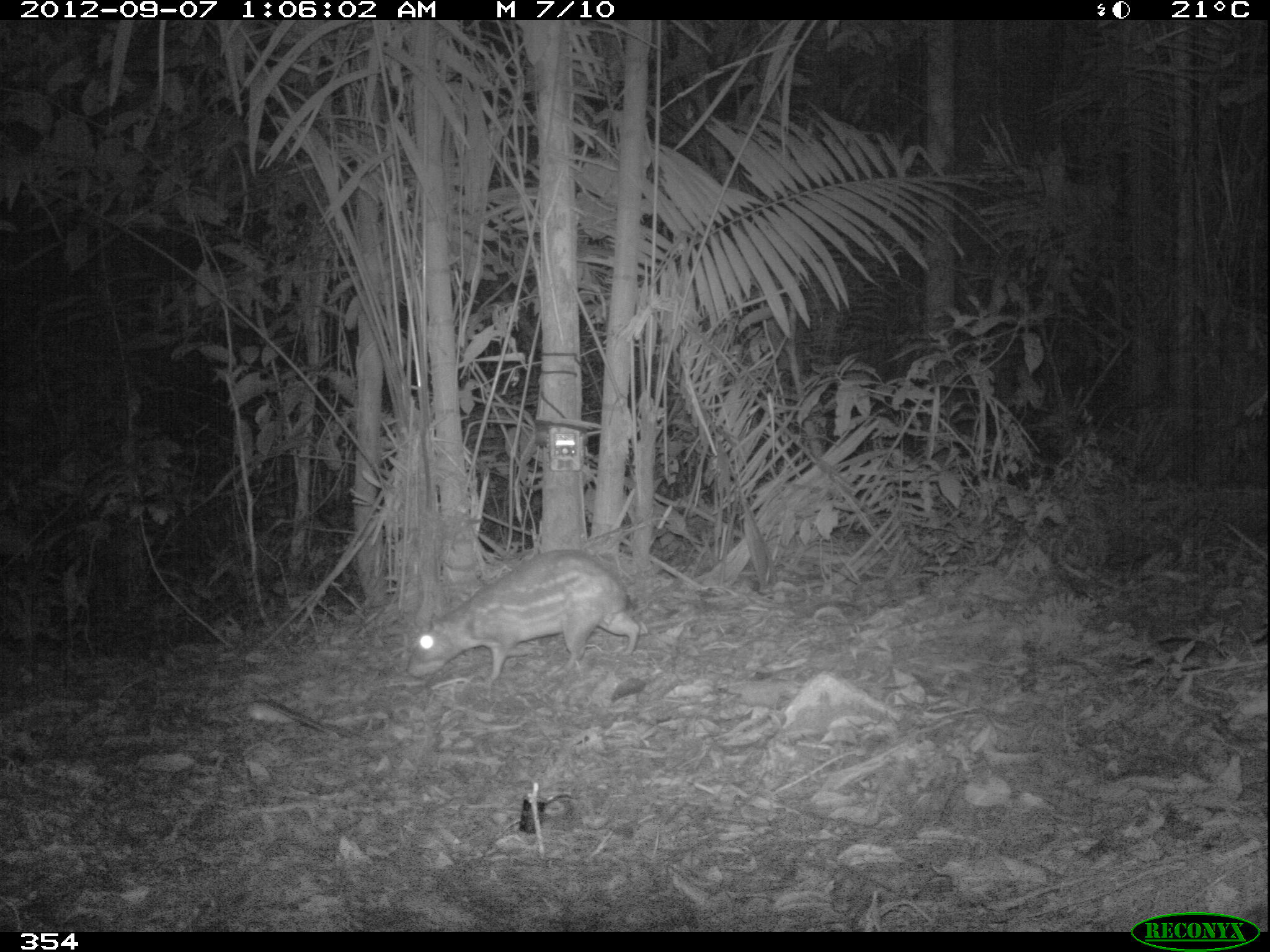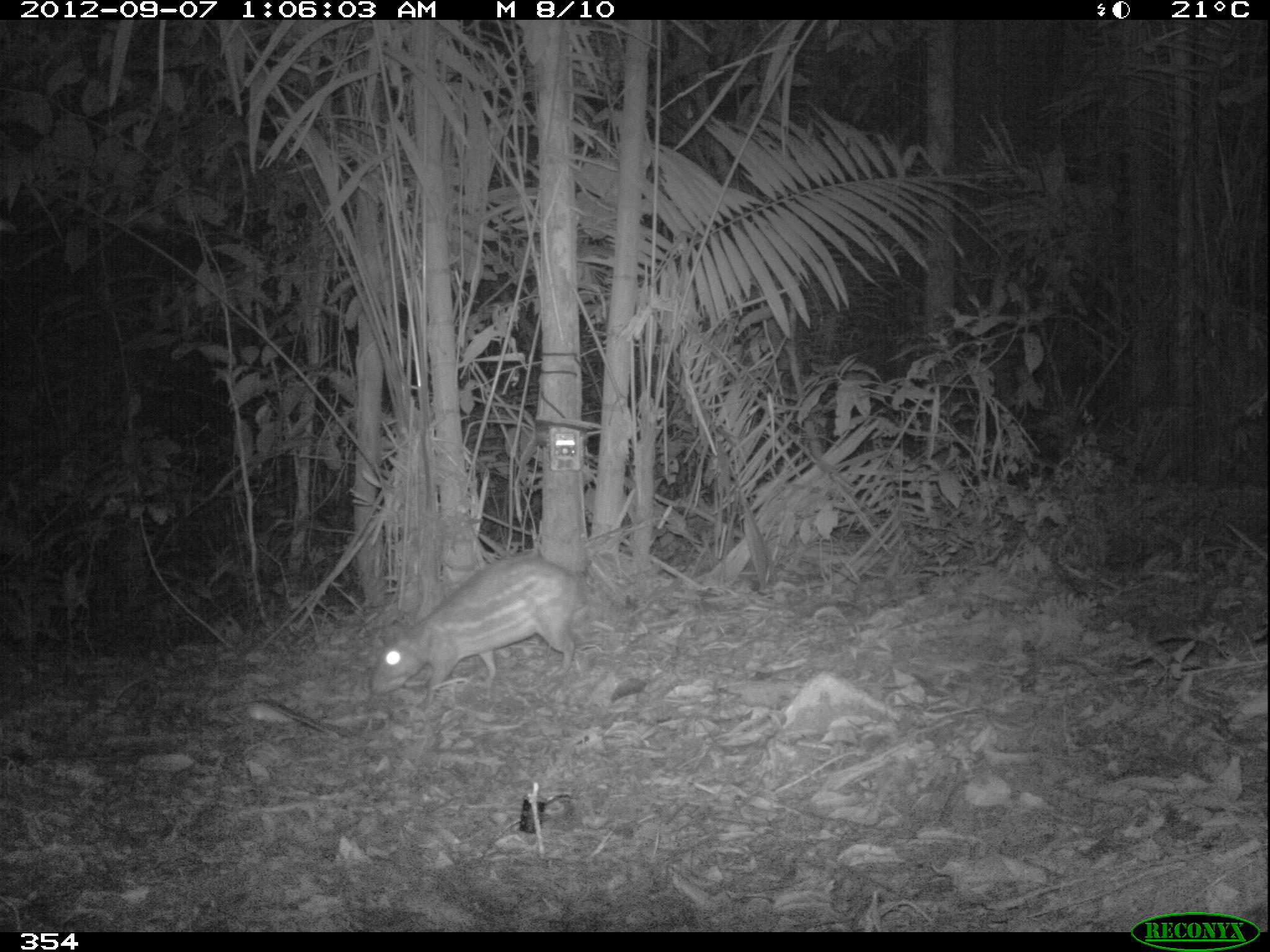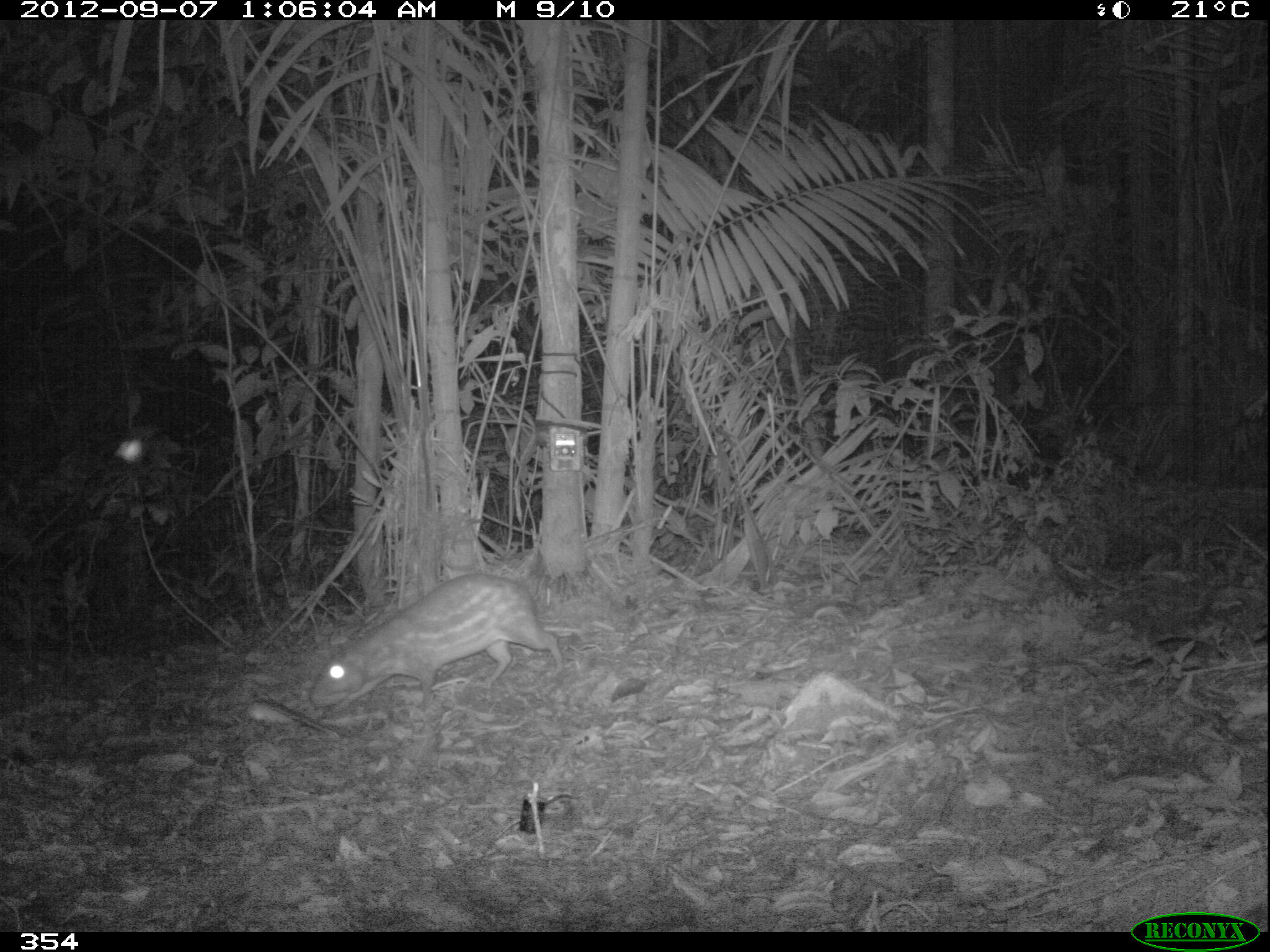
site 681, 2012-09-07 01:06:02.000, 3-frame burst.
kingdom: Animalia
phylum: Chordata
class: Mammalia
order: Rodentia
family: Cuniculidae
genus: Cuniculus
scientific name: Cuniculus paca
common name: spotted paca